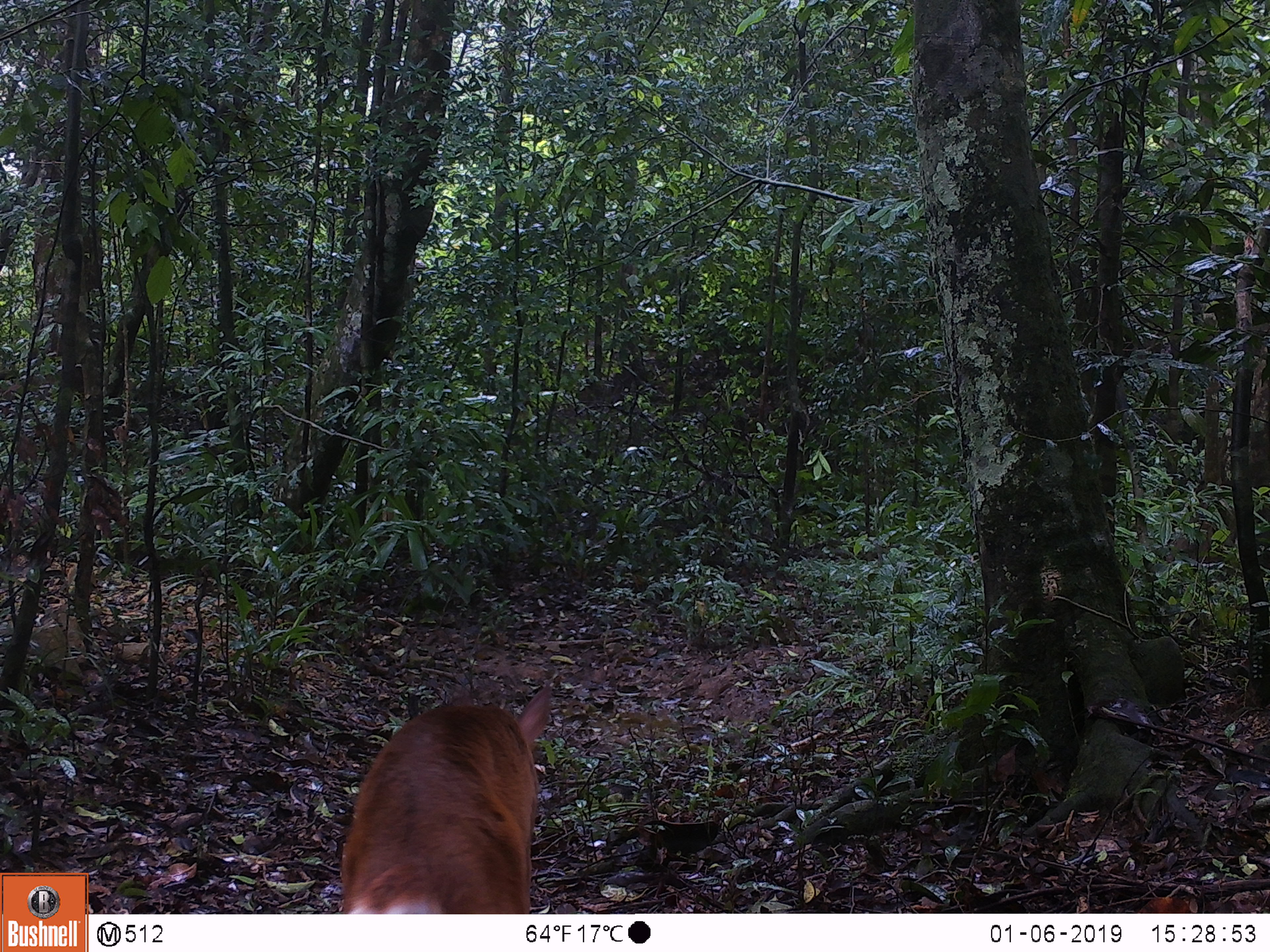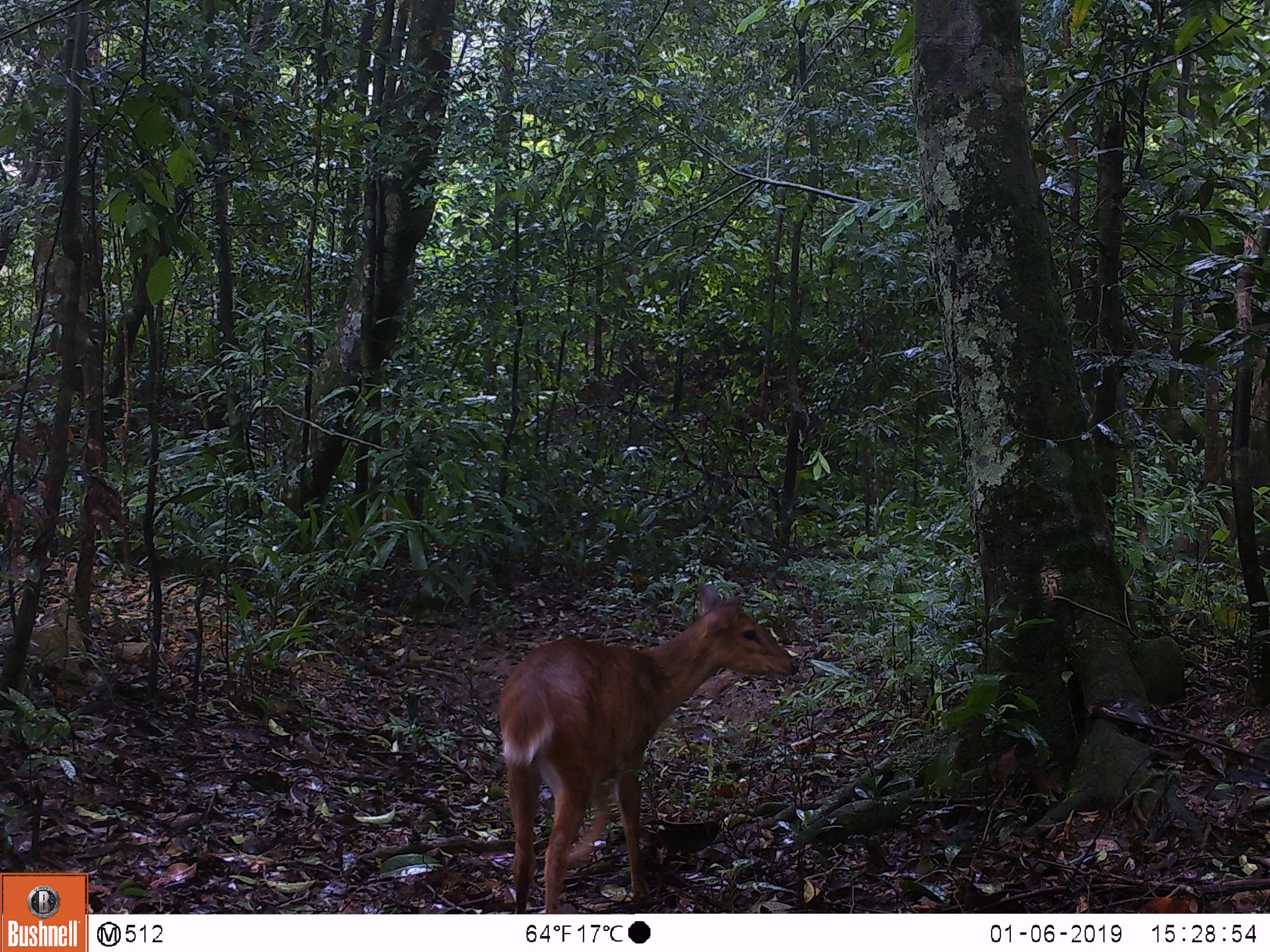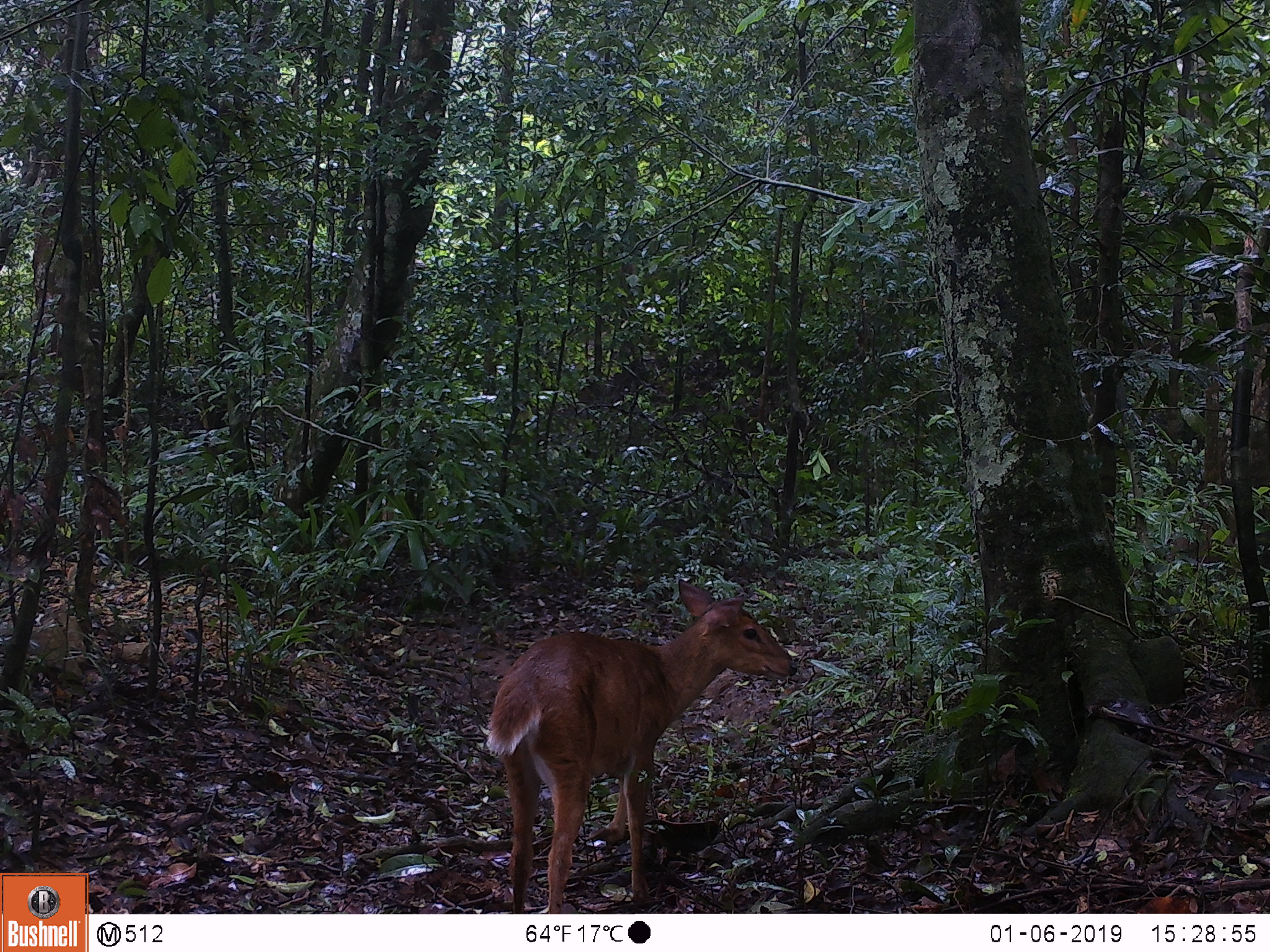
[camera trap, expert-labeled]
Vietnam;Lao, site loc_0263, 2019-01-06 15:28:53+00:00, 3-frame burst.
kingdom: Animalia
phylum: Chordata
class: Mammalia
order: Artiodactyla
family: Cervidae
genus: Muntiacus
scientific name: Muntiacus vuquangensis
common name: large-antlered muntjac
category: large antlered muntjac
Large antlered muntjac (large-antlered muntjac) (Muntiacus vuquangensis). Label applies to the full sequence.